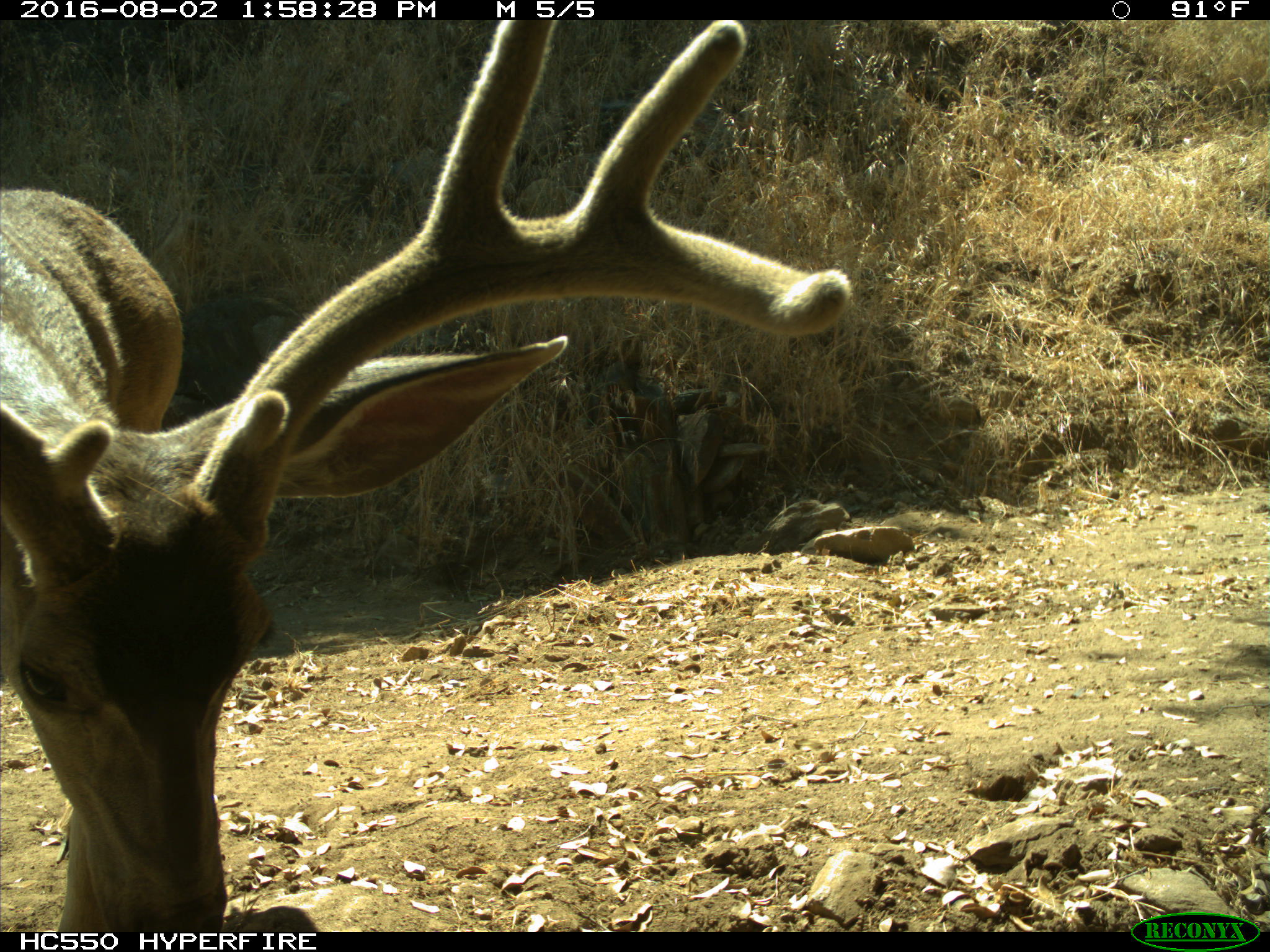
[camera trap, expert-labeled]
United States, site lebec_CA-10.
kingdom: Animalia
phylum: Chordata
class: Mammalia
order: Artiodactyla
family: Cervidae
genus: Odocoileus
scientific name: Odocoileus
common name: deer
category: unidentified deer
Unidentified deer (deer) (Odocoileus).